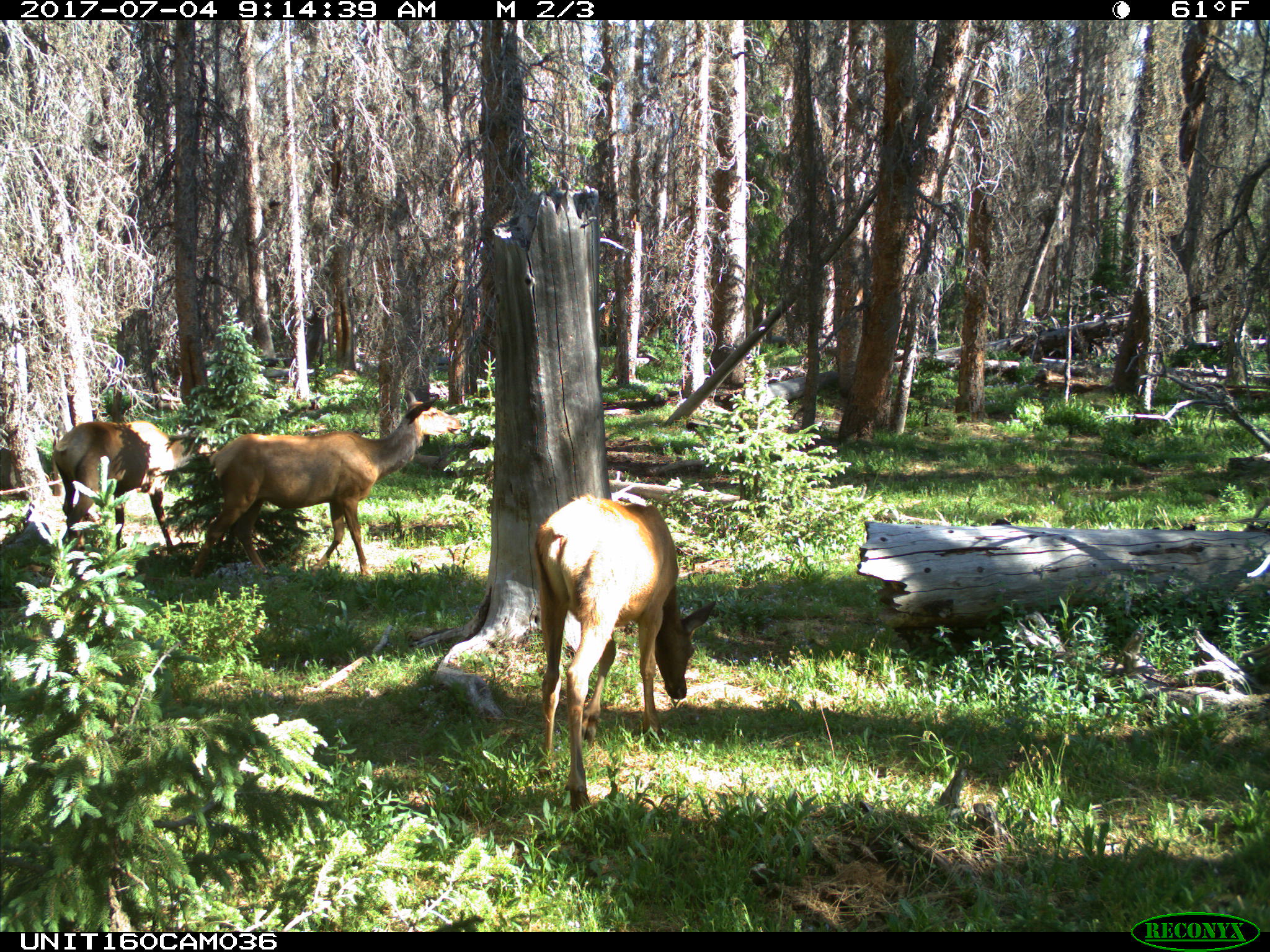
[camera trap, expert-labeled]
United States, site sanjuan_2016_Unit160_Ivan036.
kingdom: Animalia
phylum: Chordata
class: Mammalia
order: Artiodactyla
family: Cervidae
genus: Cervus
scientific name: Cervus elaphus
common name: red deer